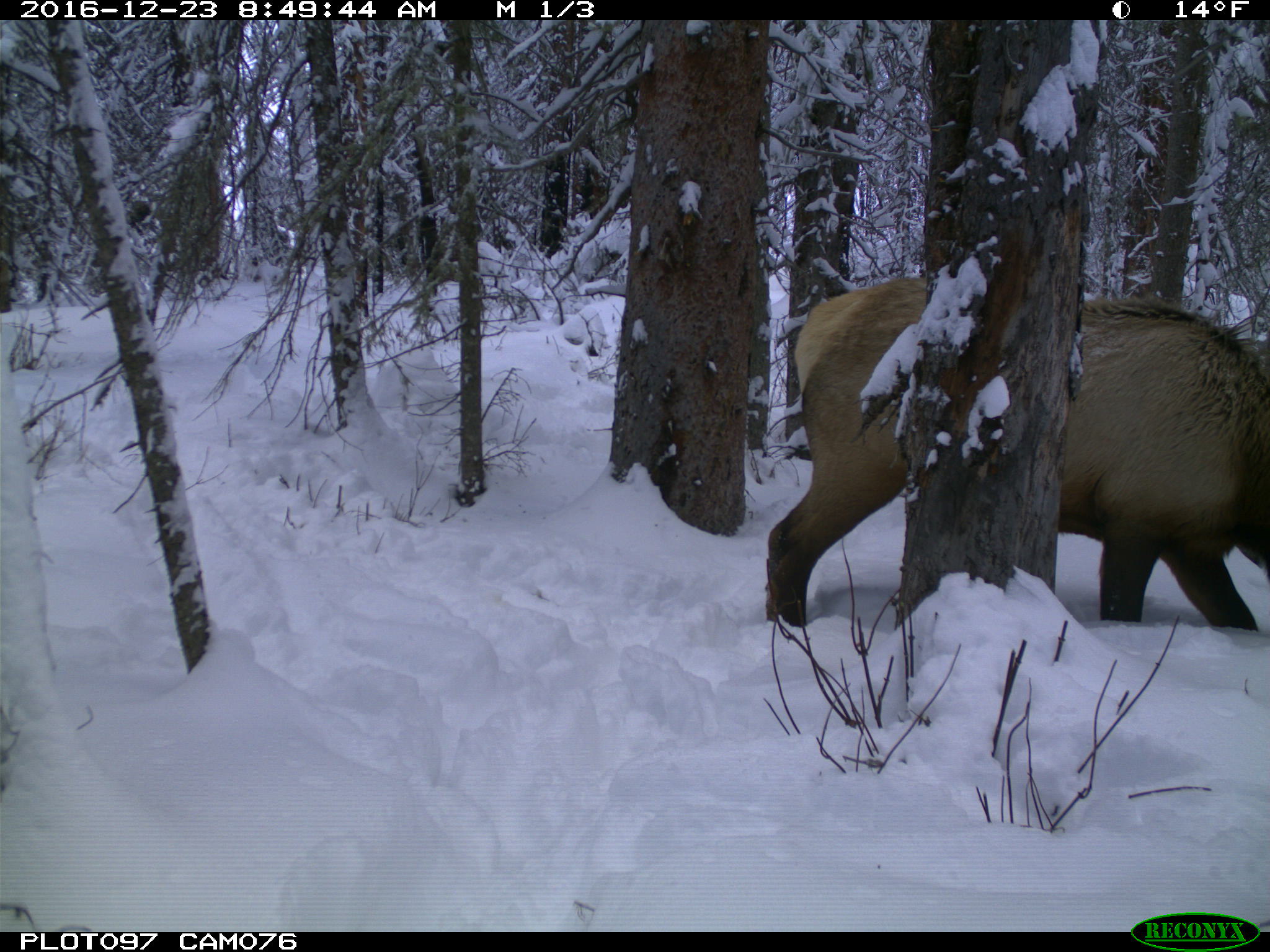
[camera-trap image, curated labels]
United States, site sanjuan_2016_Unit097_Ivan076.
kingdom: Animalia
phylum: Chordata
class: Mammalia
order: Artiodactyla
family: Cervidae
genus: Cervus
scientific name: Cervus elaphus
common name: red deer